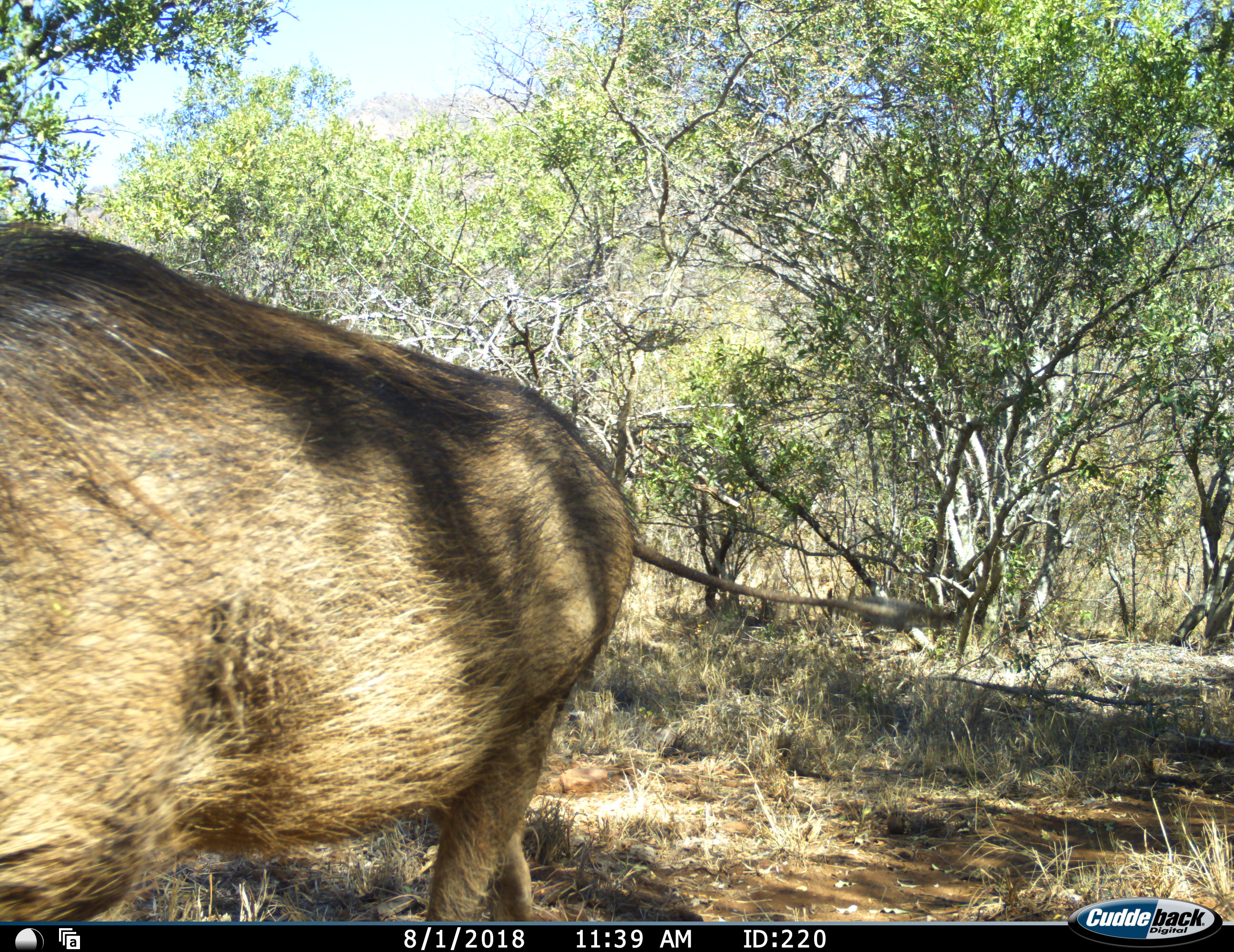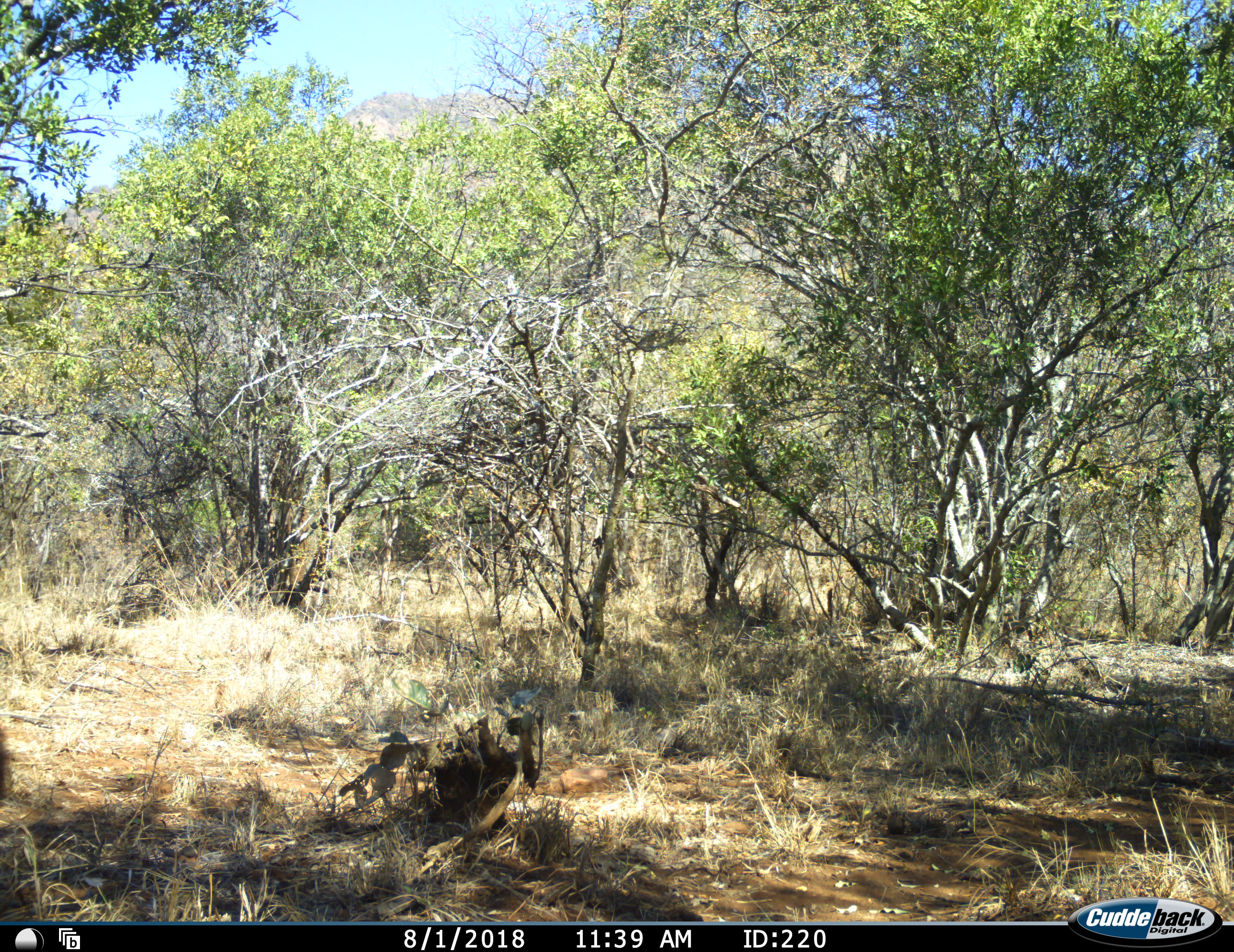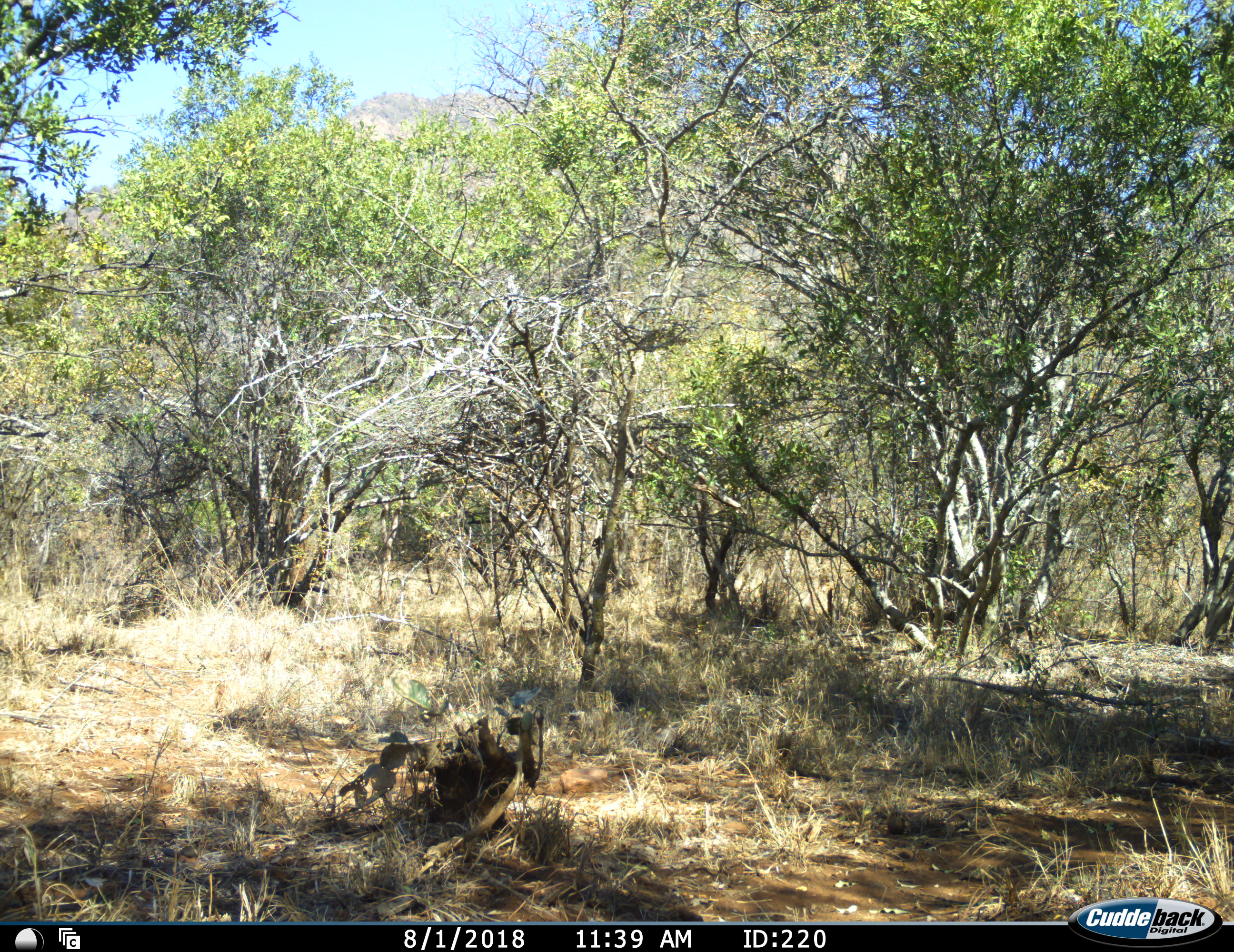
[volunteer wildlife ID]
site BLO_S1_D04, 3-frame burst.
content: unidentified animal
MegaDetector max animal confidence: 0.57